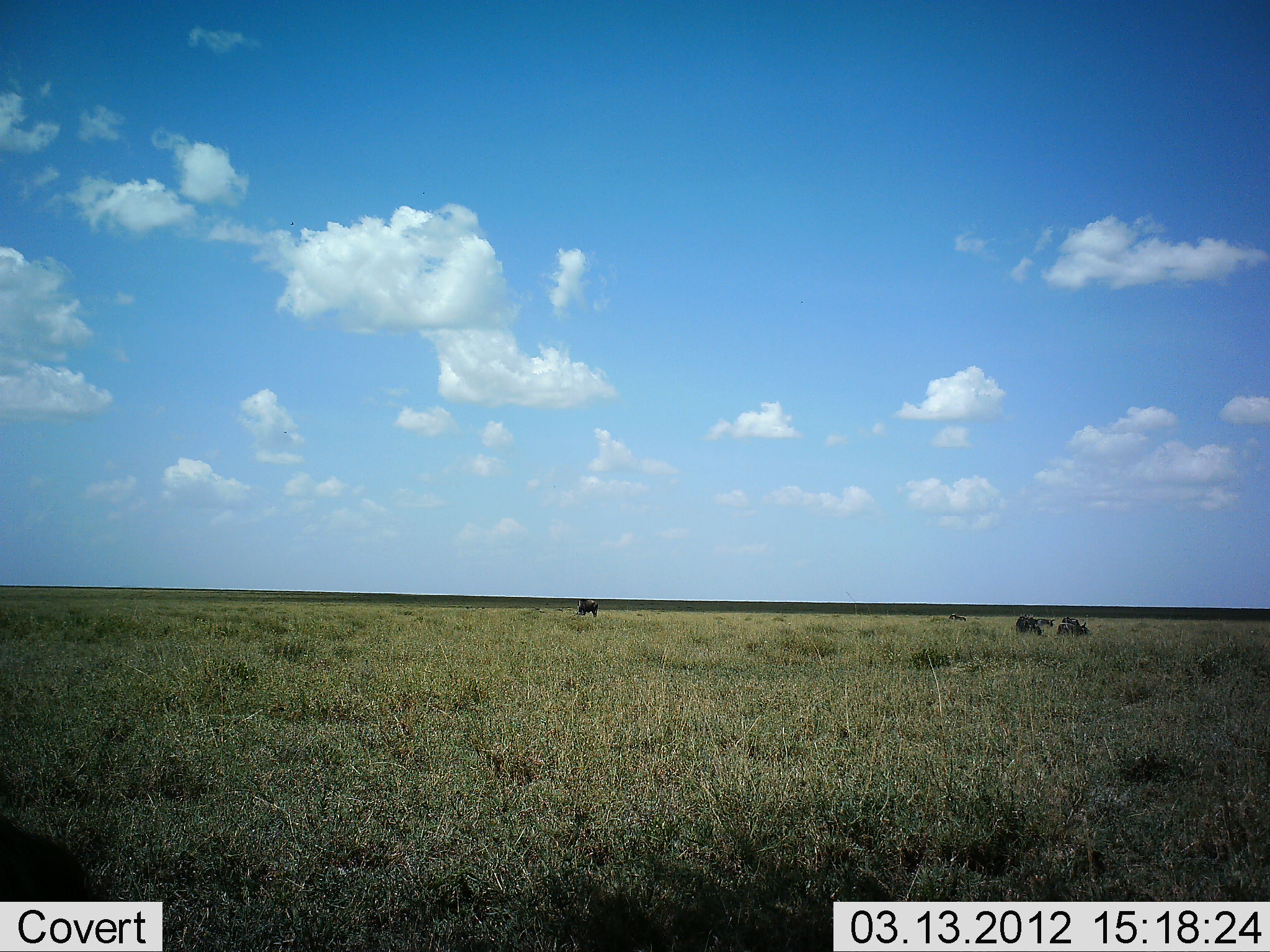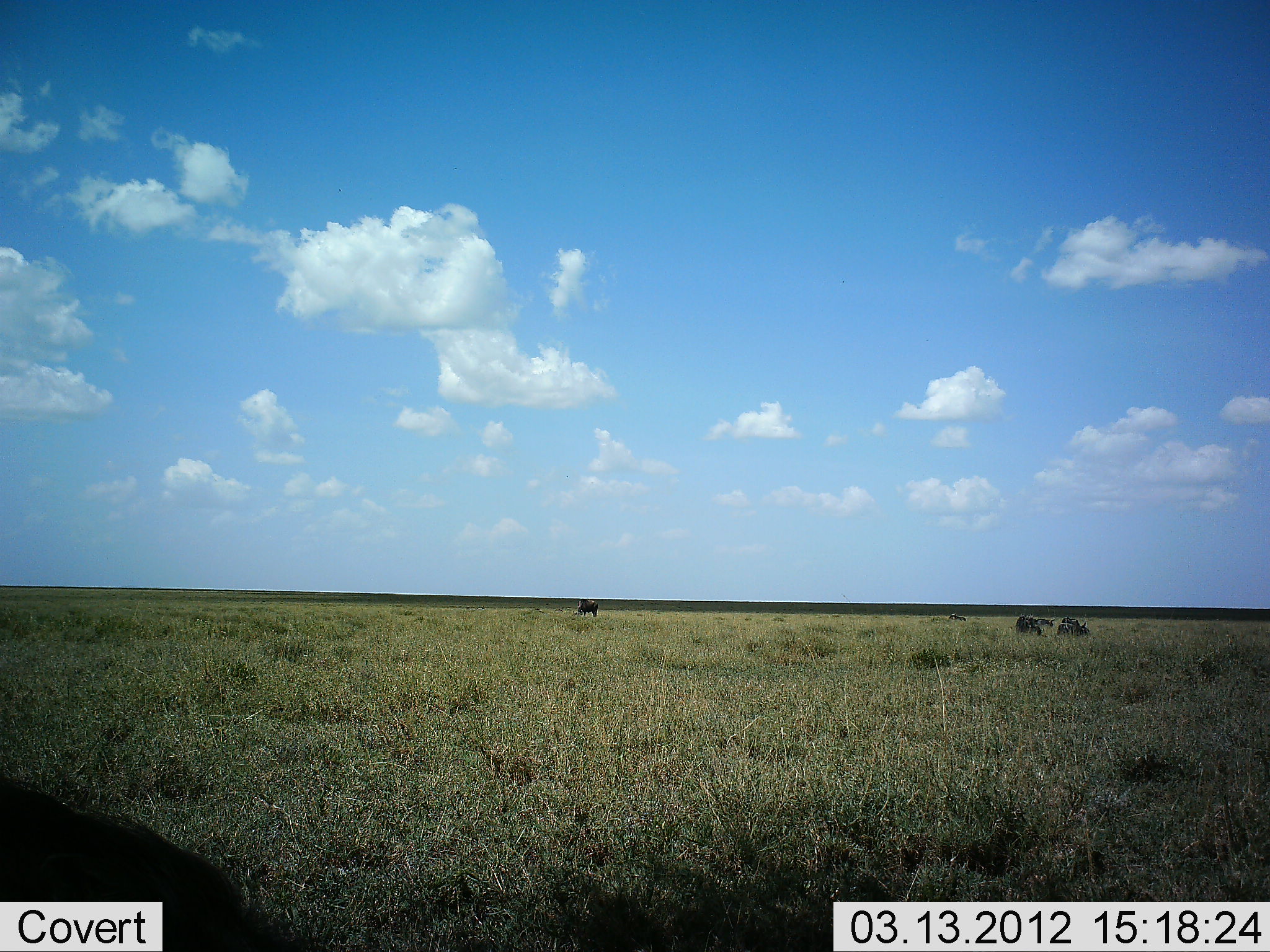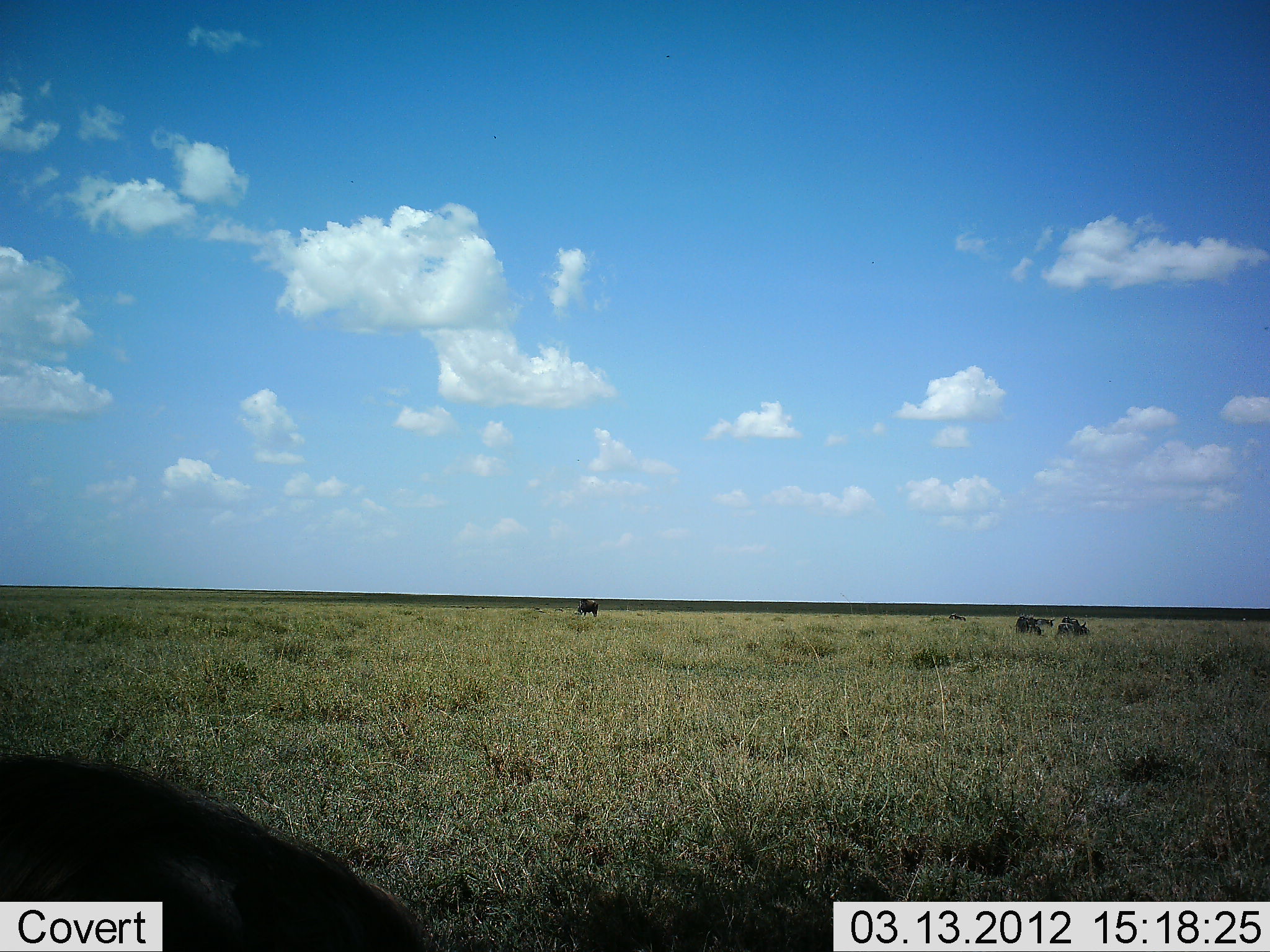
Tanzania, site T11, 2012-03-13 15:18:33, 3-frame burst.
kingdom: Animalia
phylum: Chordata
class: Mammalia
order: Artiodactyla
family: Bovidae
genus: Connochaetes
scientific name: Connochaetes taurinus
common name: blue wildebeest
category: wildebeest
Wildebeest (blue wildebeest) (Connochaetes taurinus), count 4. Behavior (volunteer vote fractions): standing 39%, resting 17%, moving 17%, interacting 0%. Young present (vote fraction): 0%. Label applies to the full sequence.